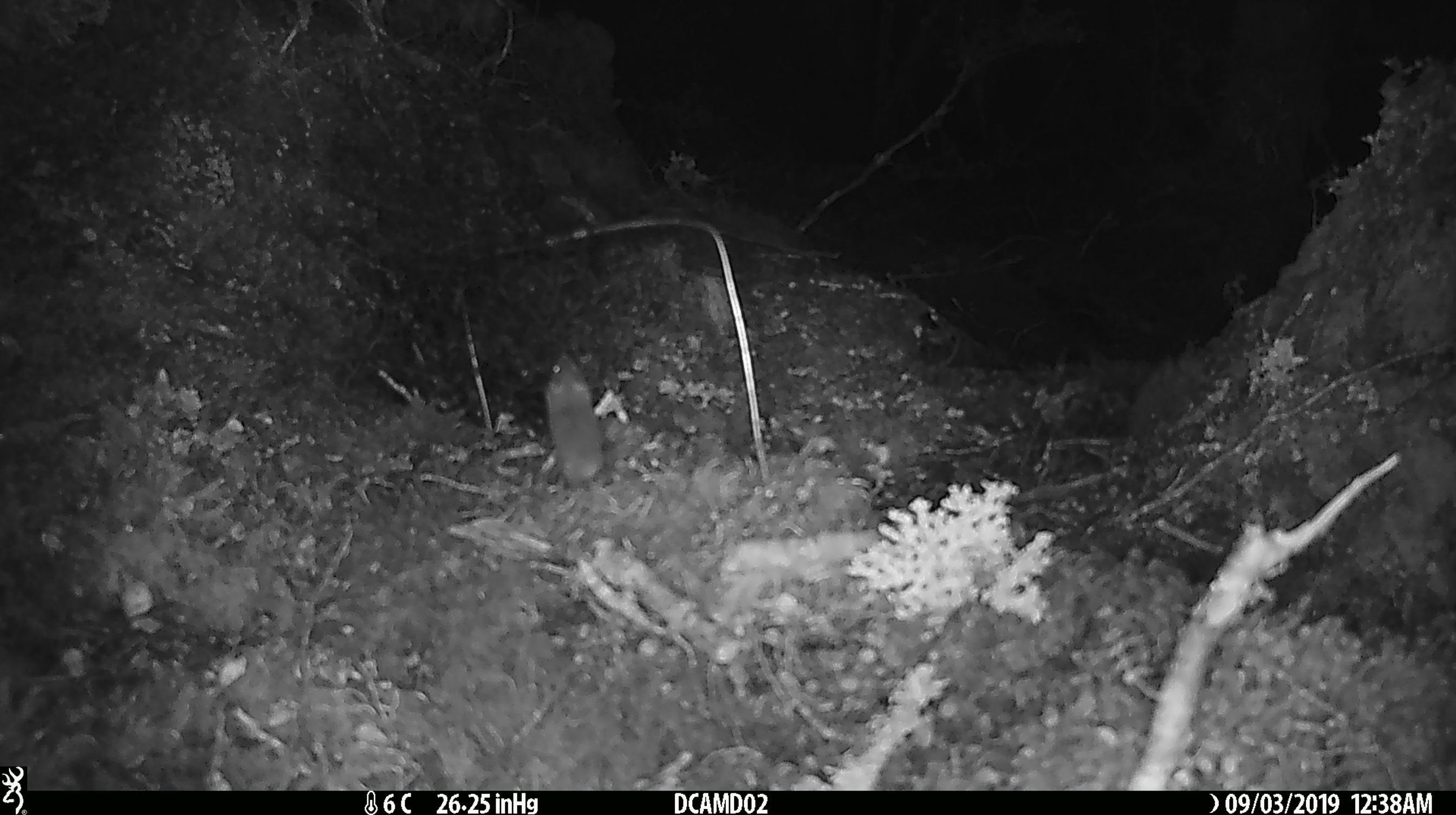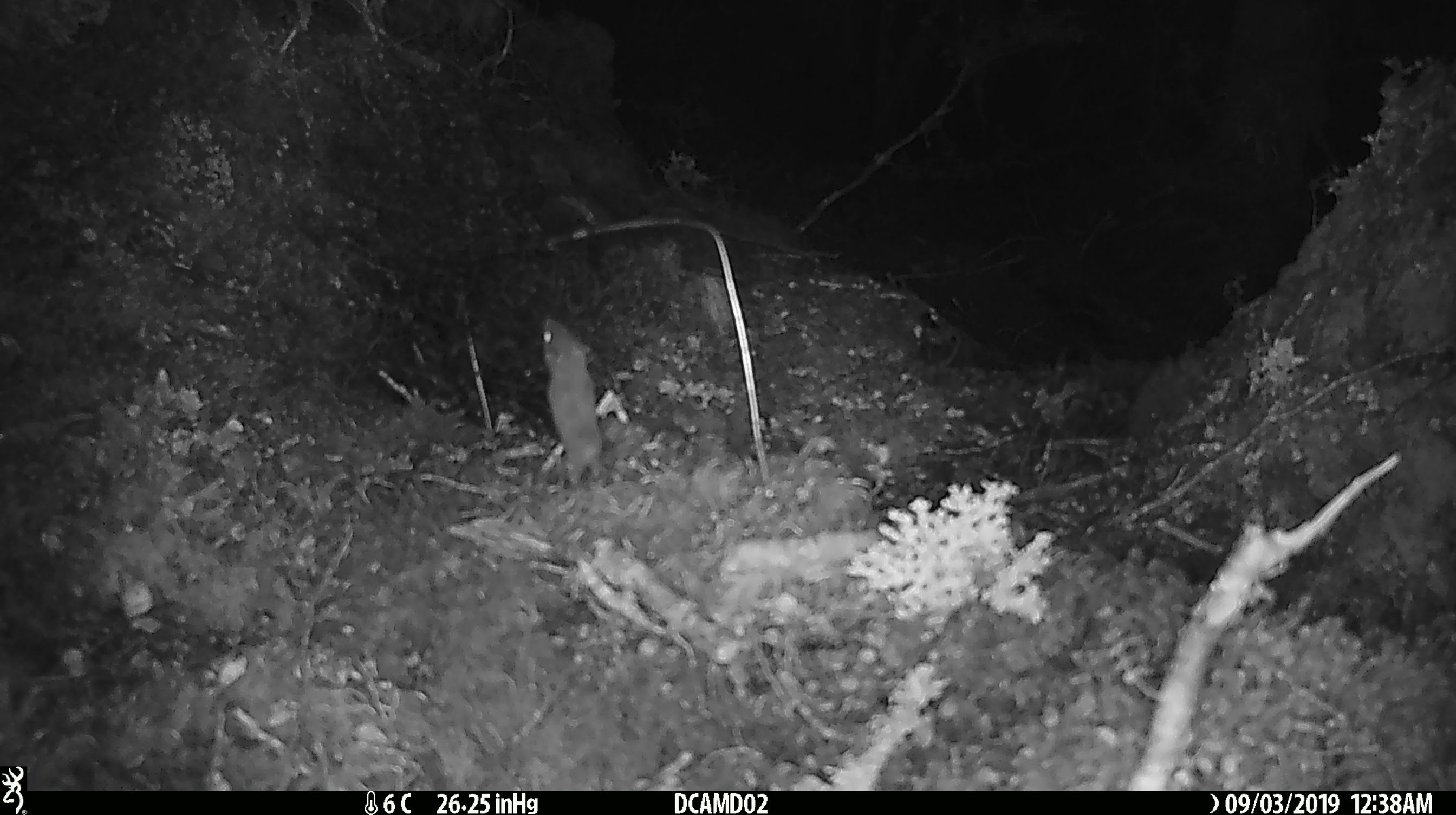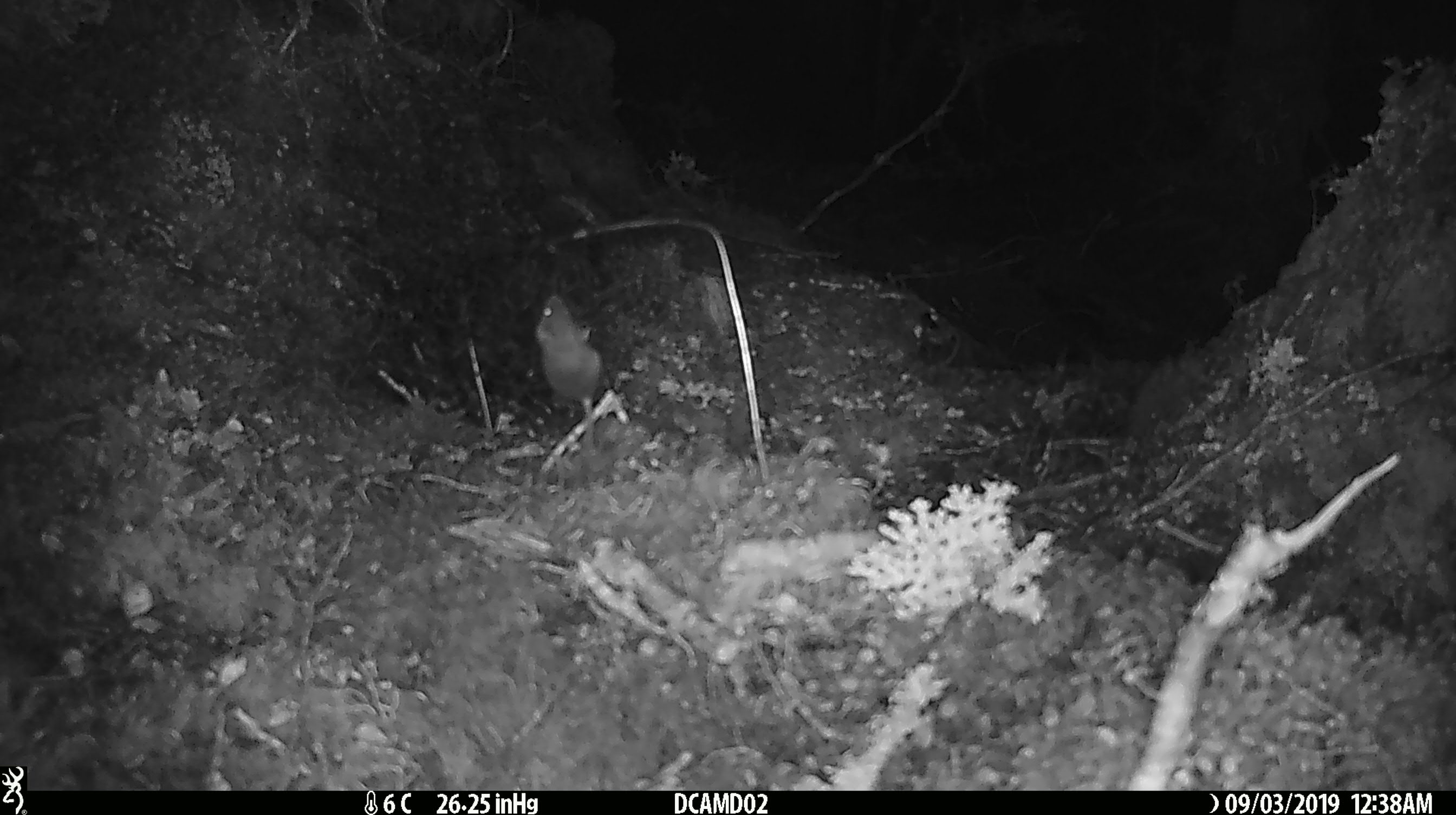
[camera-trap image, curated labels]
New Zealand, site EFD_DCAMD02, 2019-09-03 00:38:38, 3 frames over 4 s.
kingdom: Animalia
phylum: Chordata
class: Mammalia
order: Rodentia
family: Muridae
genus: Mus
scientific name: Mus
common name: mouse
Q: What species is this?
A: Mouse (Mus).